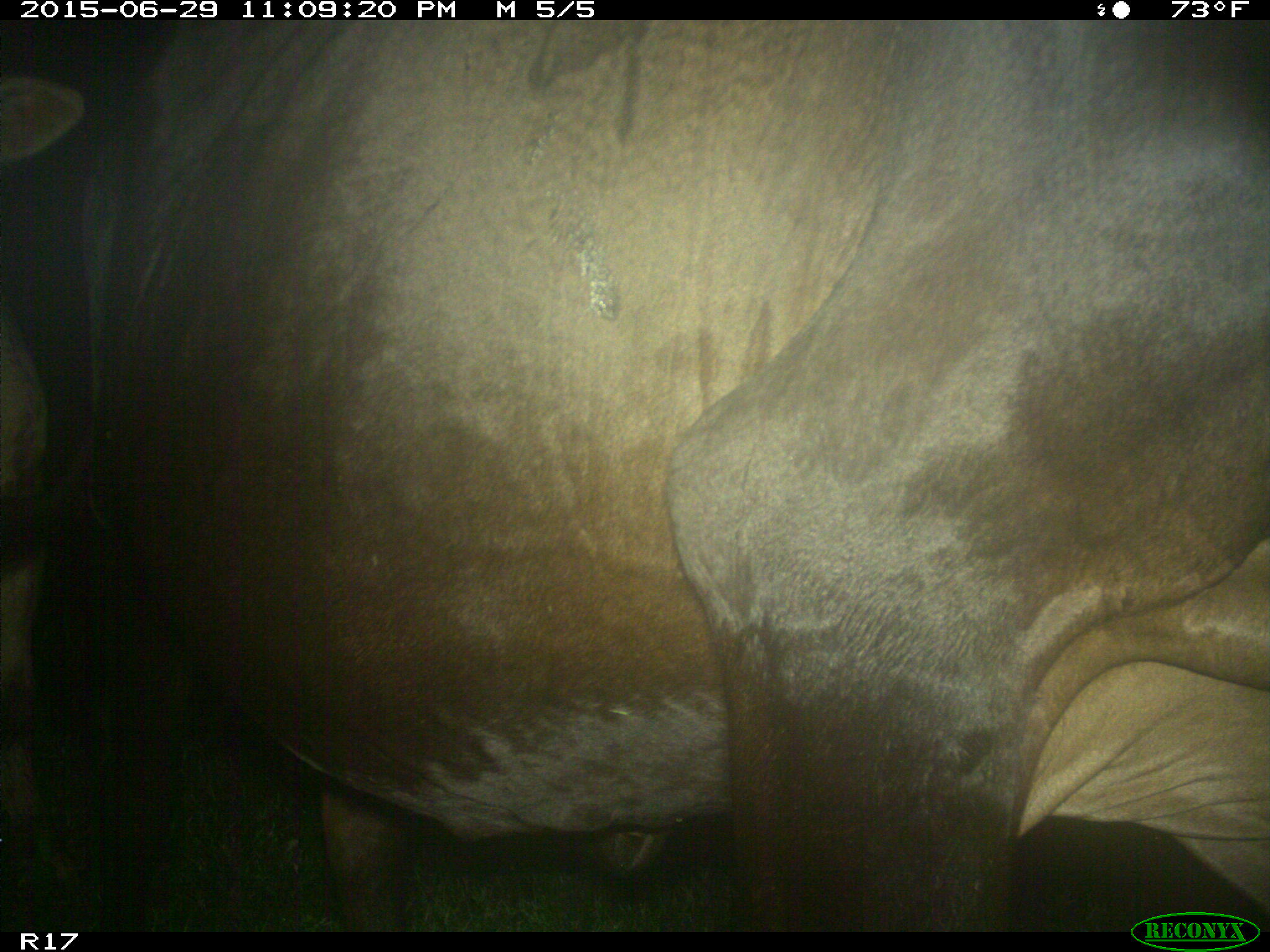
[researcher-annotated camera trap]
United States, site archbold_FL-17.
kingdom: Animalia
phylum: Chordata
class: Mammalia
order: Artiodactyla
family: Bovidae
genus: Bos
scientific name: Bos taurus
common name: domestic cow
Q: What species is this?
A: Bos taurus (domestic cow).